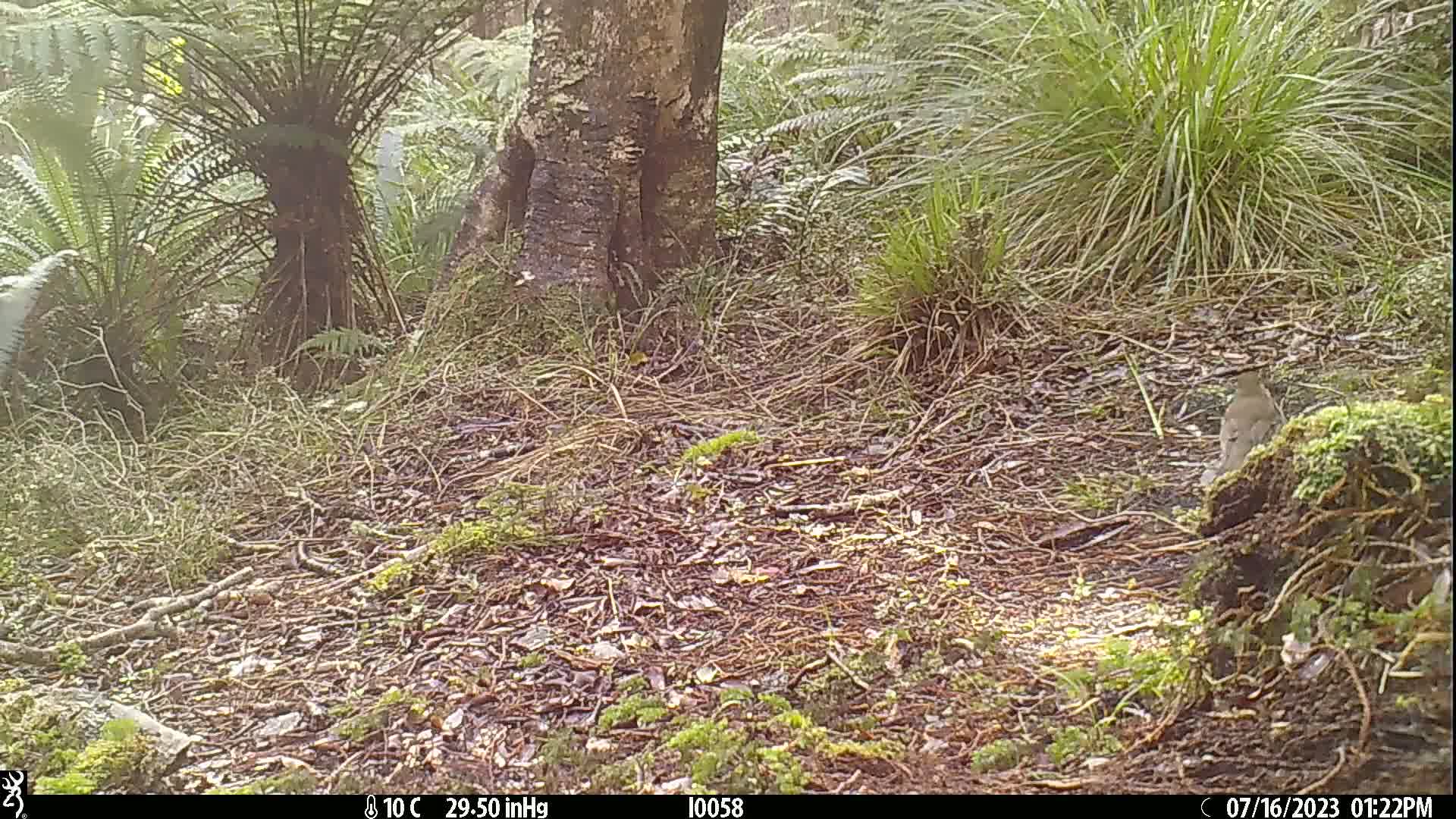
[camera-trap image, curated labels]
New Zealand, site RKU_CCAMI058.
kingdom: Animalia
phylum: Chordata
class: Aves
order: Passeriformes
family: Turdidae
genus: Turdus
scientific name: Turdus philomelos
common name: song thrush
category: thrush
Thrush (song thrush) (Turdus philomelos).